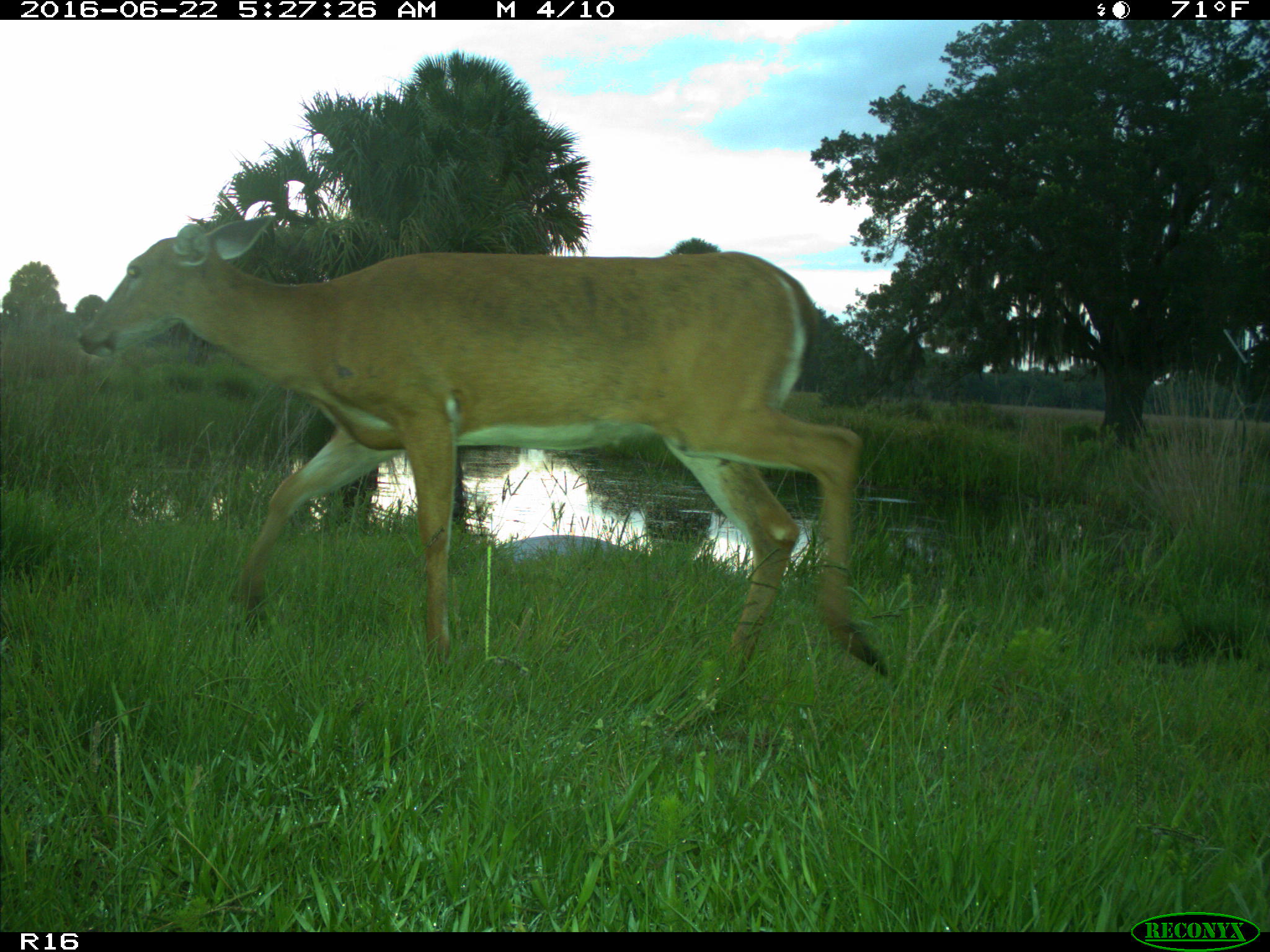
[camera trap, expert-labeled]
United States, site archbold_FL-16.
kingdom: Animalia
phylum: Chordata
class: Mammalia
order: Artiodactyla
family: Cervidae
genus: Odocoileus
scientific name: Odocoileus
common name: deer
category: unidentified deer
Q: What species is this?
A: Unidentified deer (deer) (Odocoileus).